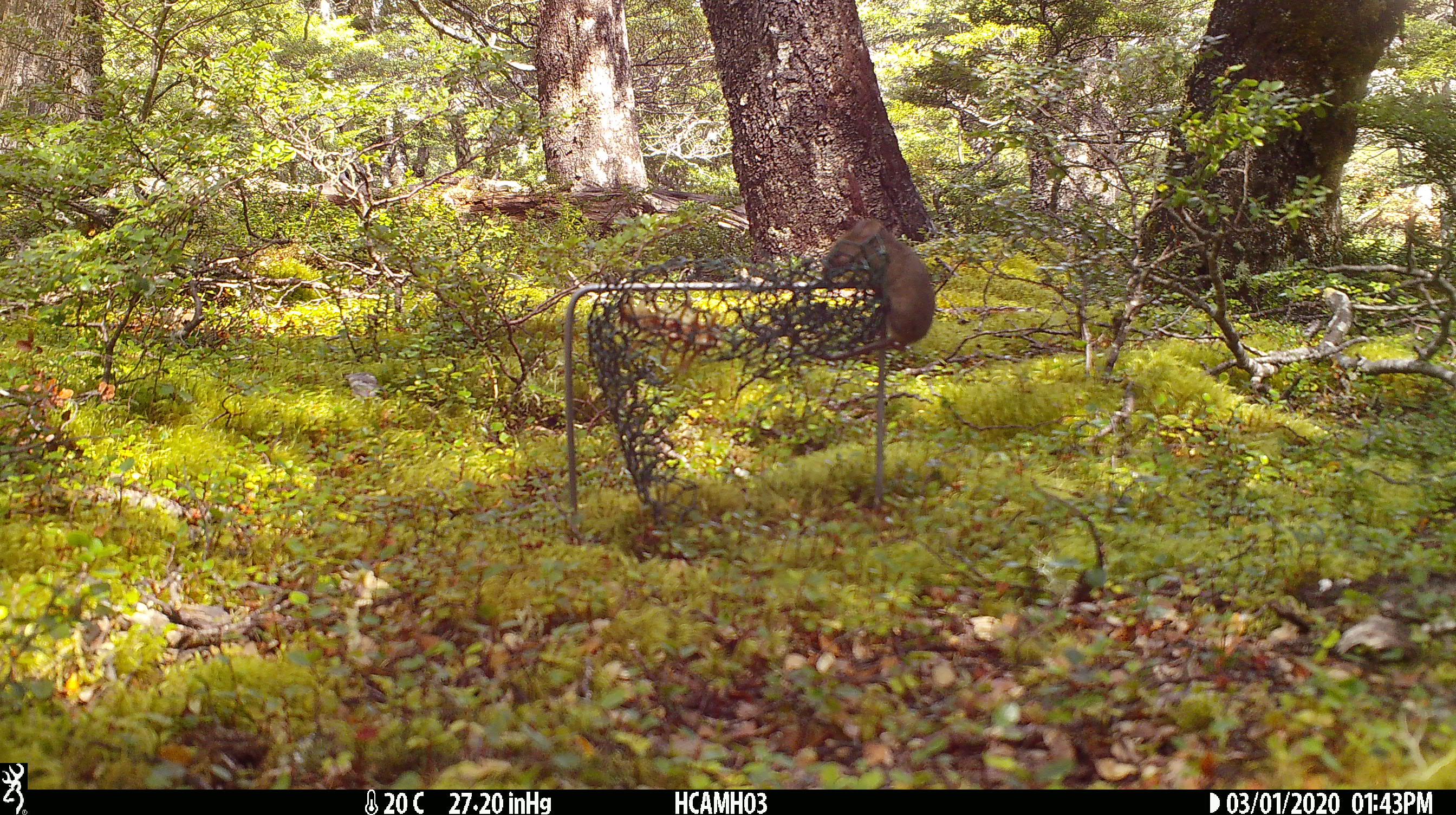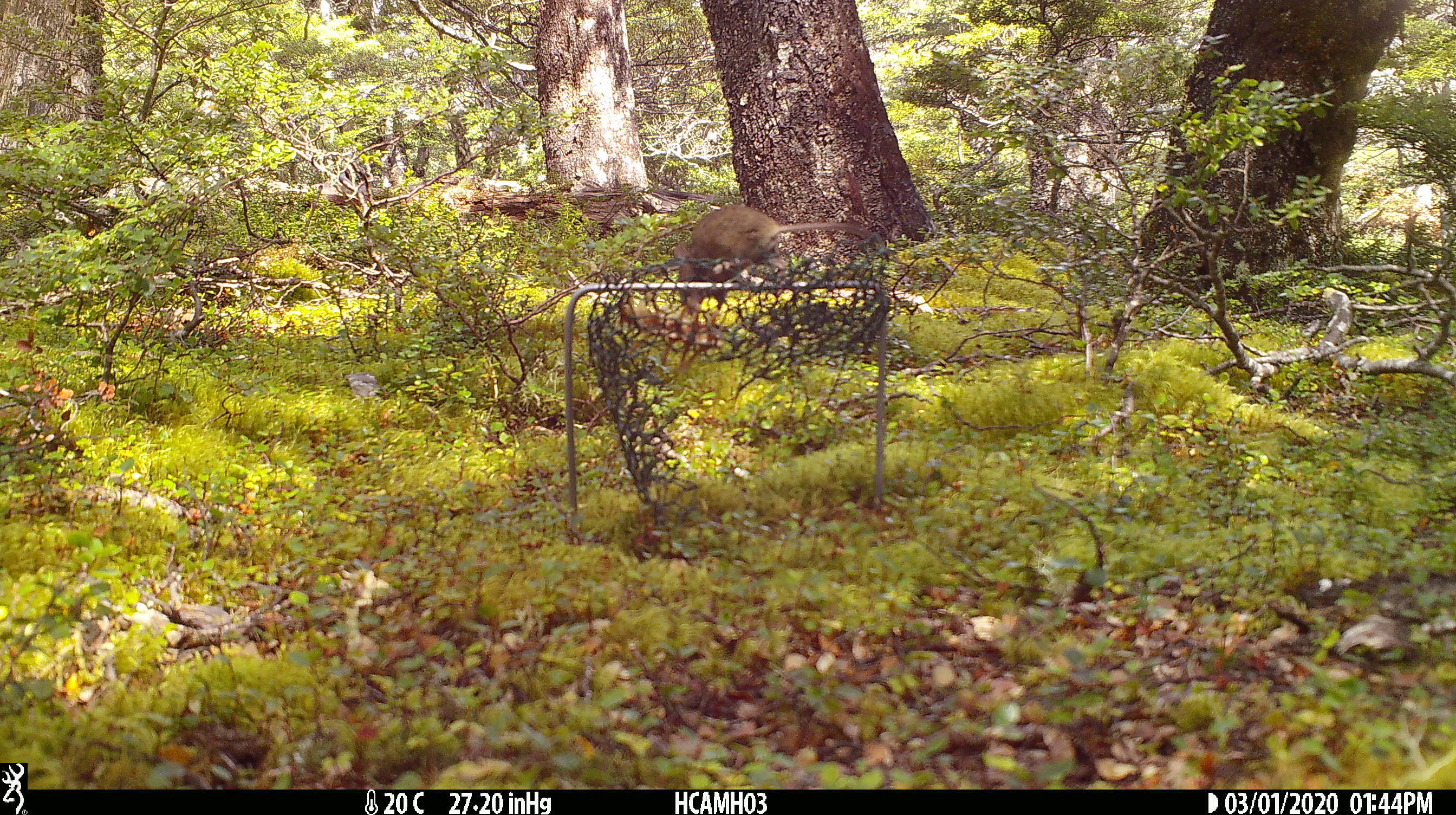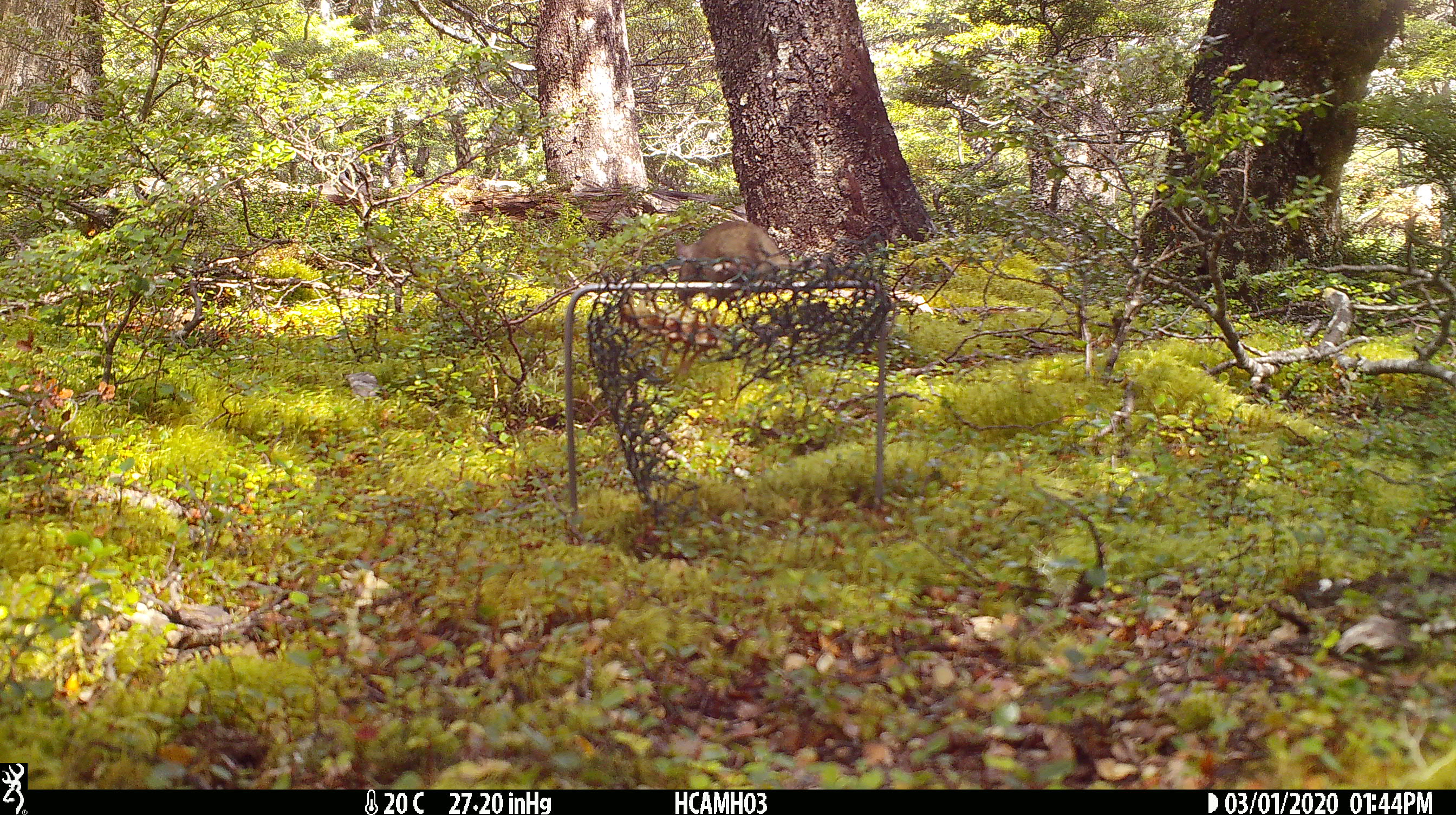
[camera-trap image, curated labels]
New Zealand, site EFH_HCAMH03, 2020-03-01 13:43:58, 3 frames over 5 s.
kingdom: Animalia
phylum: Chordata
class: Mammalia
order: Rodentia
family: Muridae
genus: Mus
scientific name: Mus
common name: mouse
Mouse (Mus).